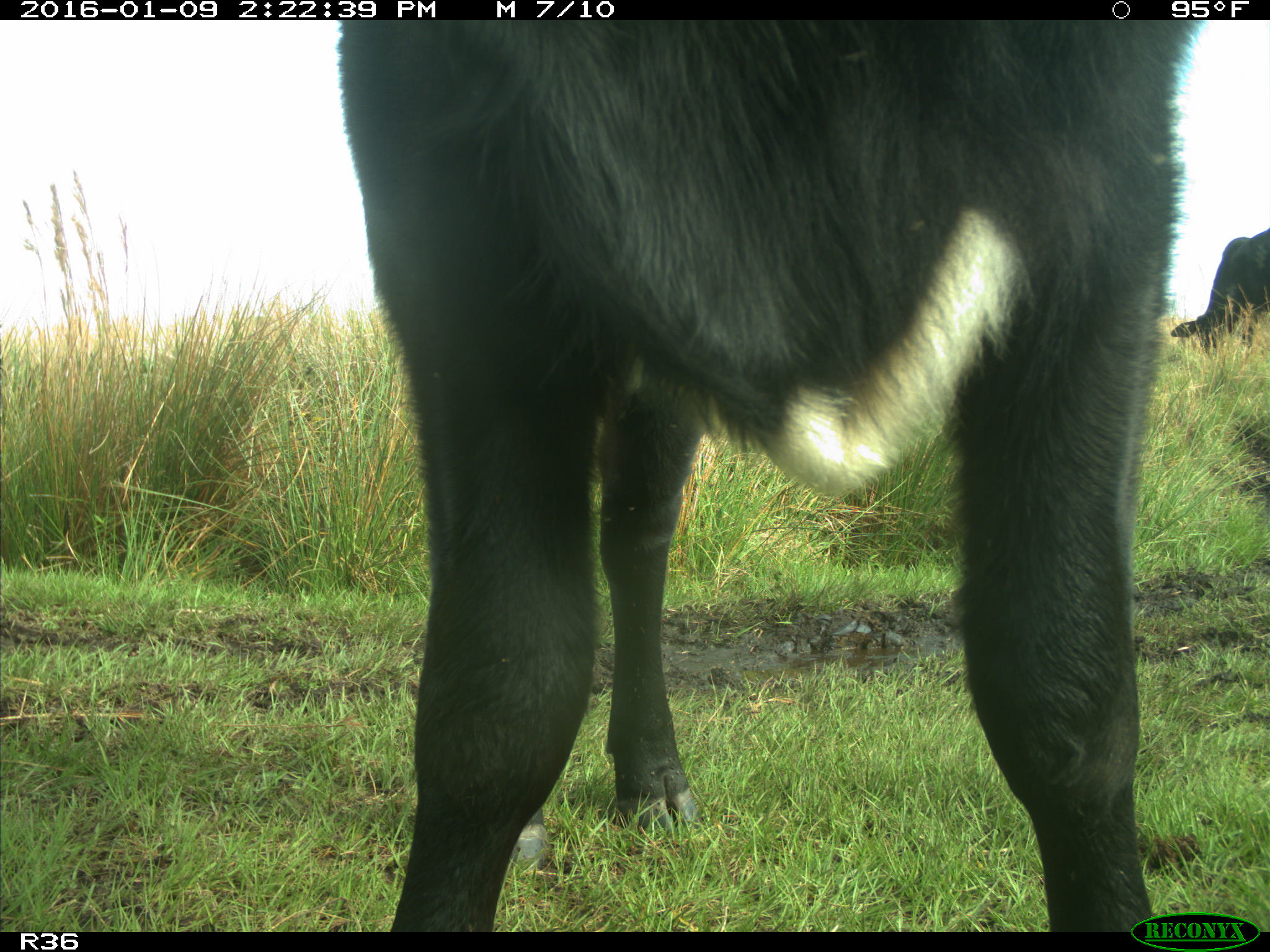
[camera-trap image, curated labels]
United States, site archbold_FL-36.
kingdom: Animalia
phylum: Chordata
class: Mammalia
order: Artiodactyla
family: Bovidae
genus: Bos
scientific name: Bos taurus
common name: domestic cow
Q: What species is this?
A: Bos taurus (domestic cow).